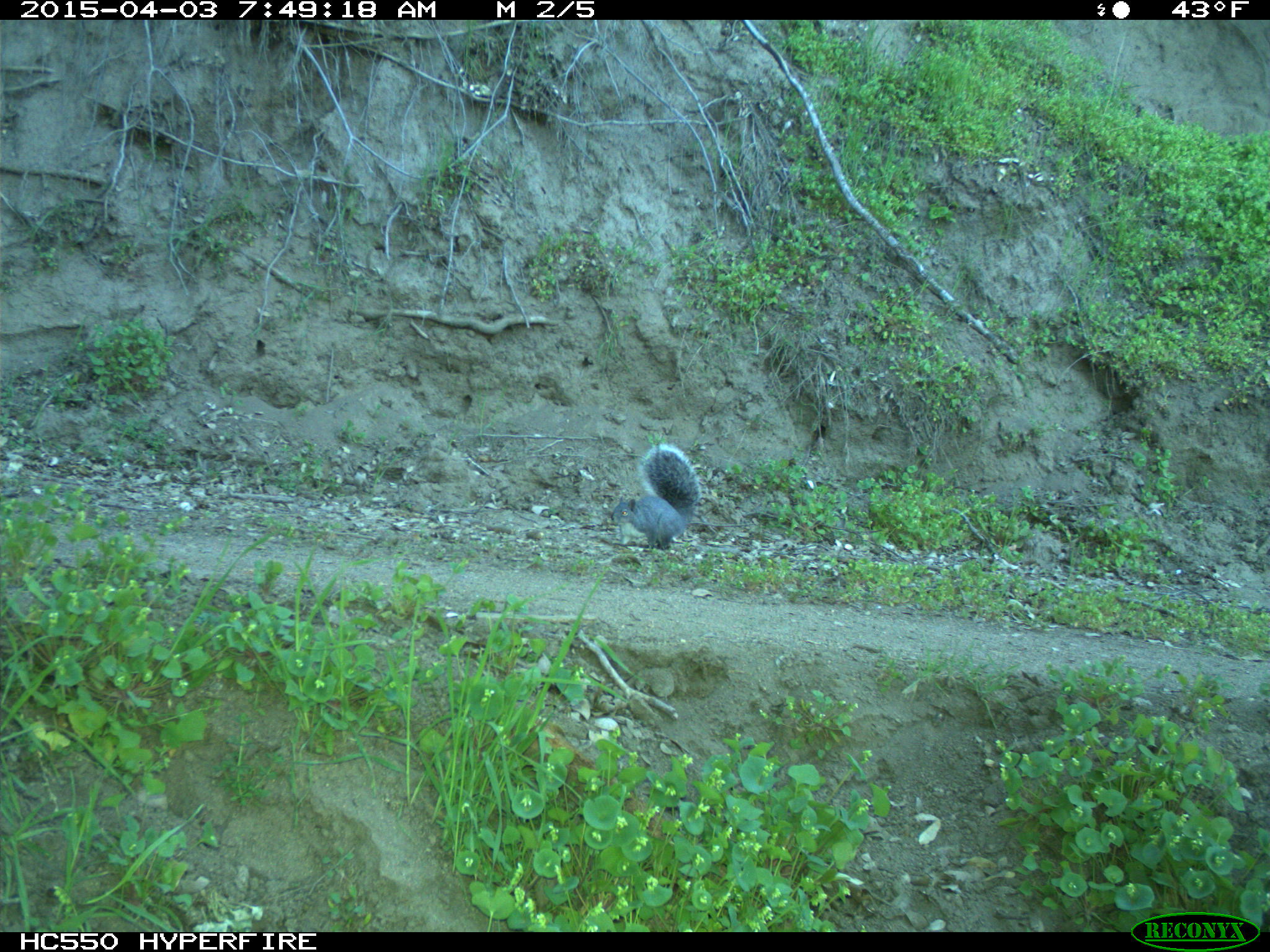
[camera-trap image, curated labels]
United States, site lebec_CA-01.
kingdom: Animalia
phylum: Chordata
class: Mammalia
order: Rodentia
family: Sciuridae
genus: Sciurus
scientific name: Sciurus carolinensis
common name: eastern gray squirrel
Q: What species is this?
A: Sciurus carolinensis (eastern gray squirrel).